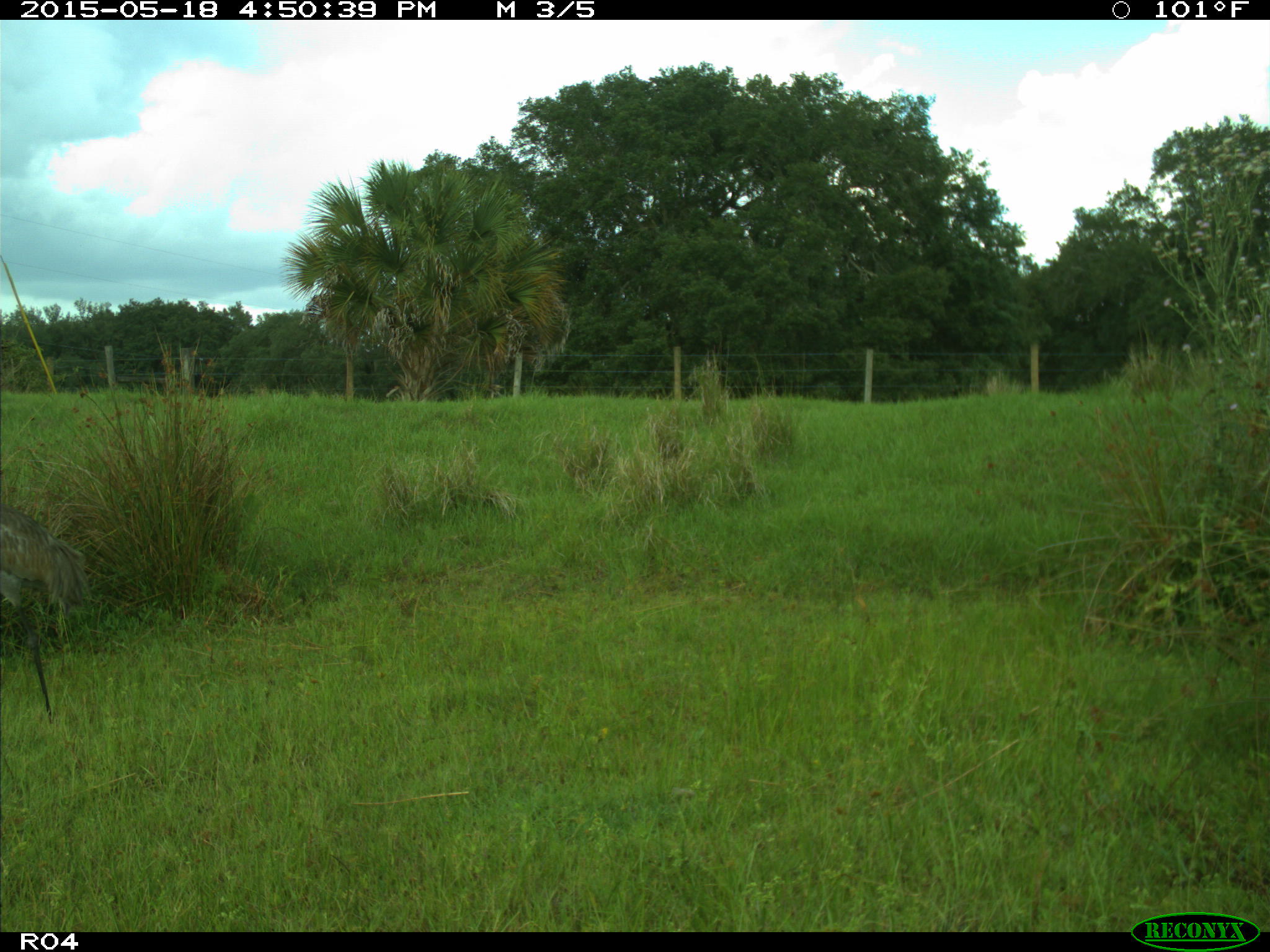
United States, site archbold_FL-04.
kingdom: Animalia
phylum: Chordata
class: Aves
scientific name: Aves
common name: birds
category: unidentified bird